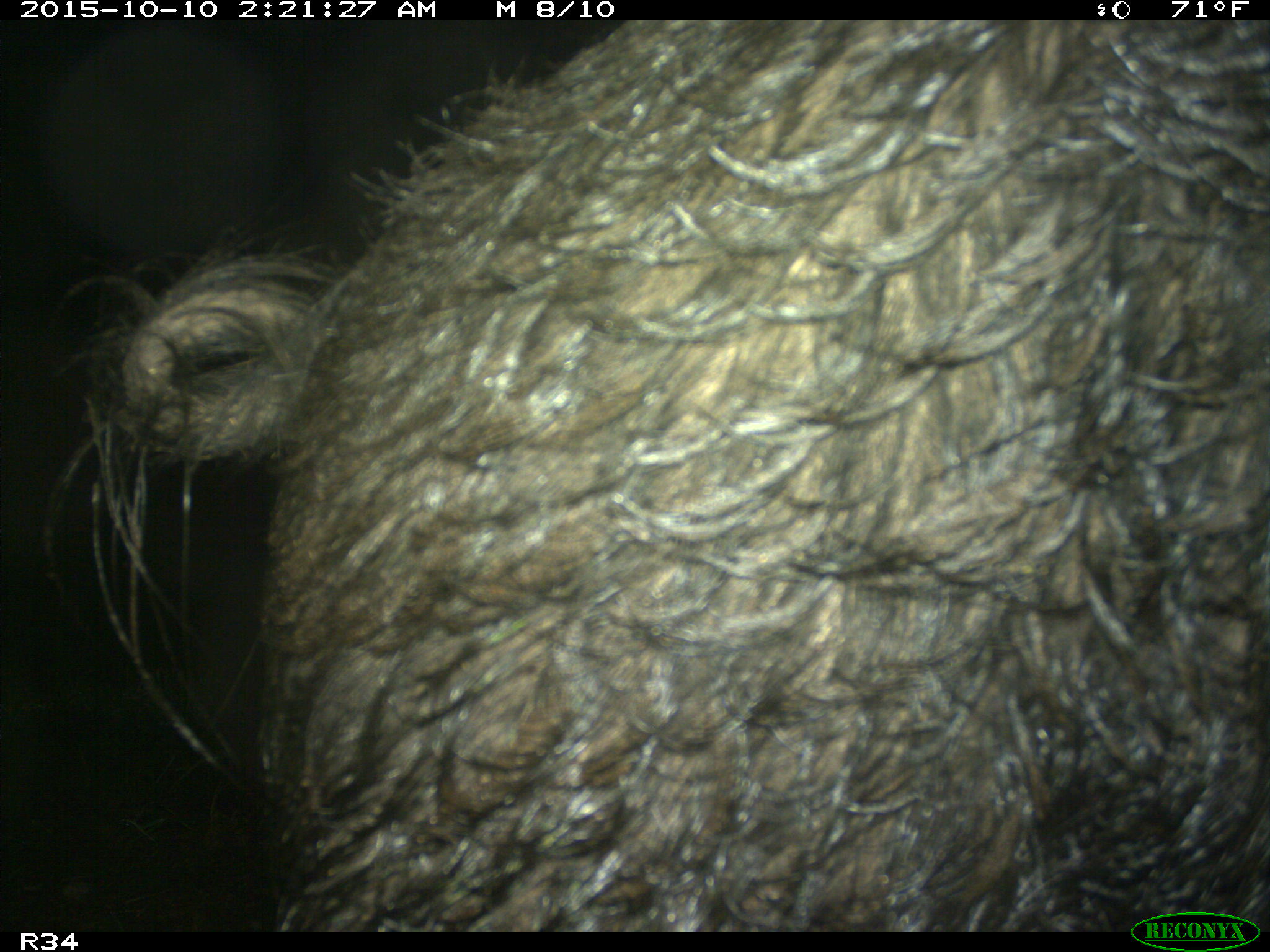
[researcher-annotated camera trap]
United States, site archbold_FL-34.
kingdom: Animalia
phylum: Chordata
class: Mammalia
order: Artiodactyla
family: Suidae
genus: Sus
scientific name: Sus scrofa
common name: wild boar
Sus scrofa (wild boar).